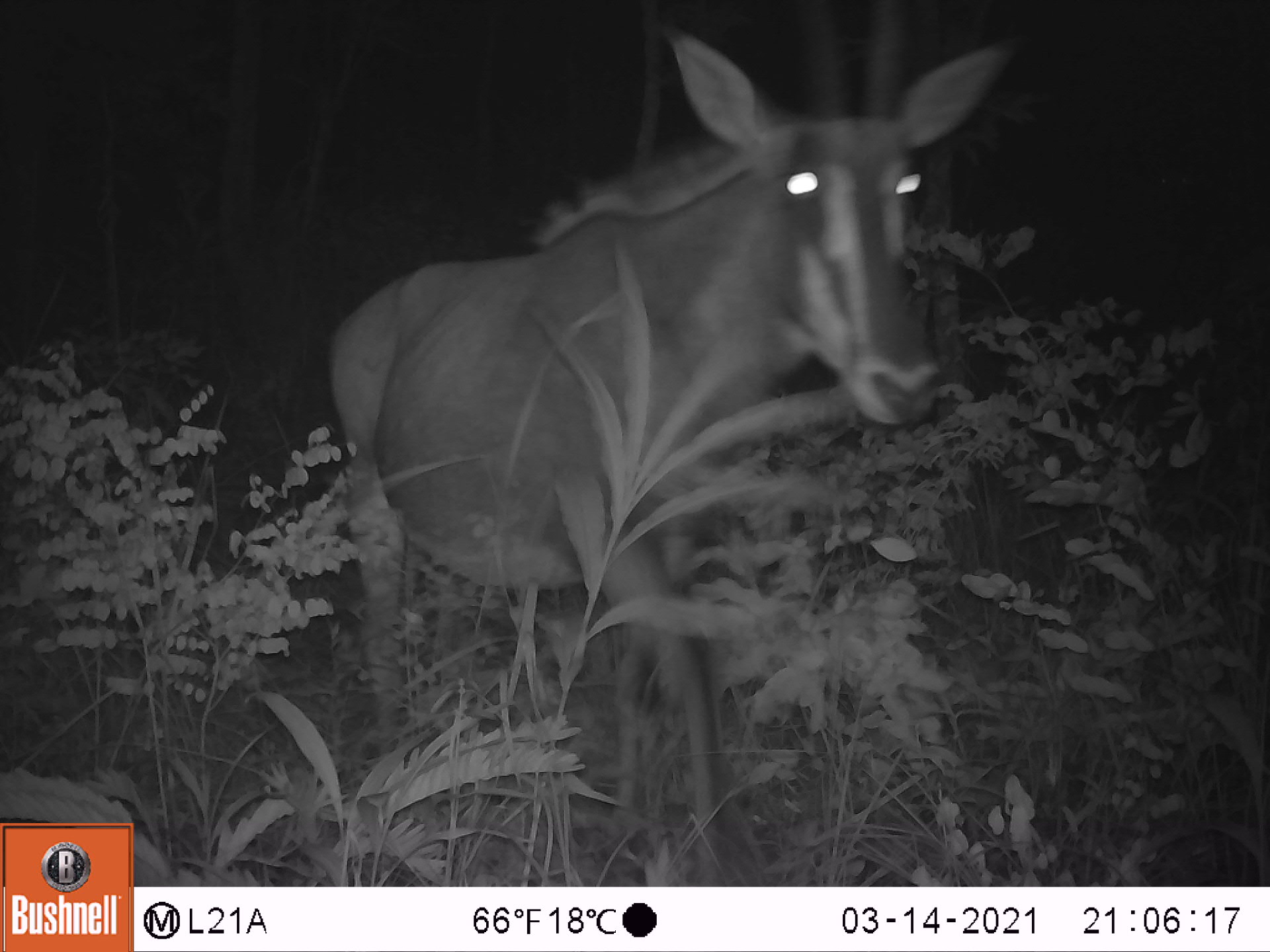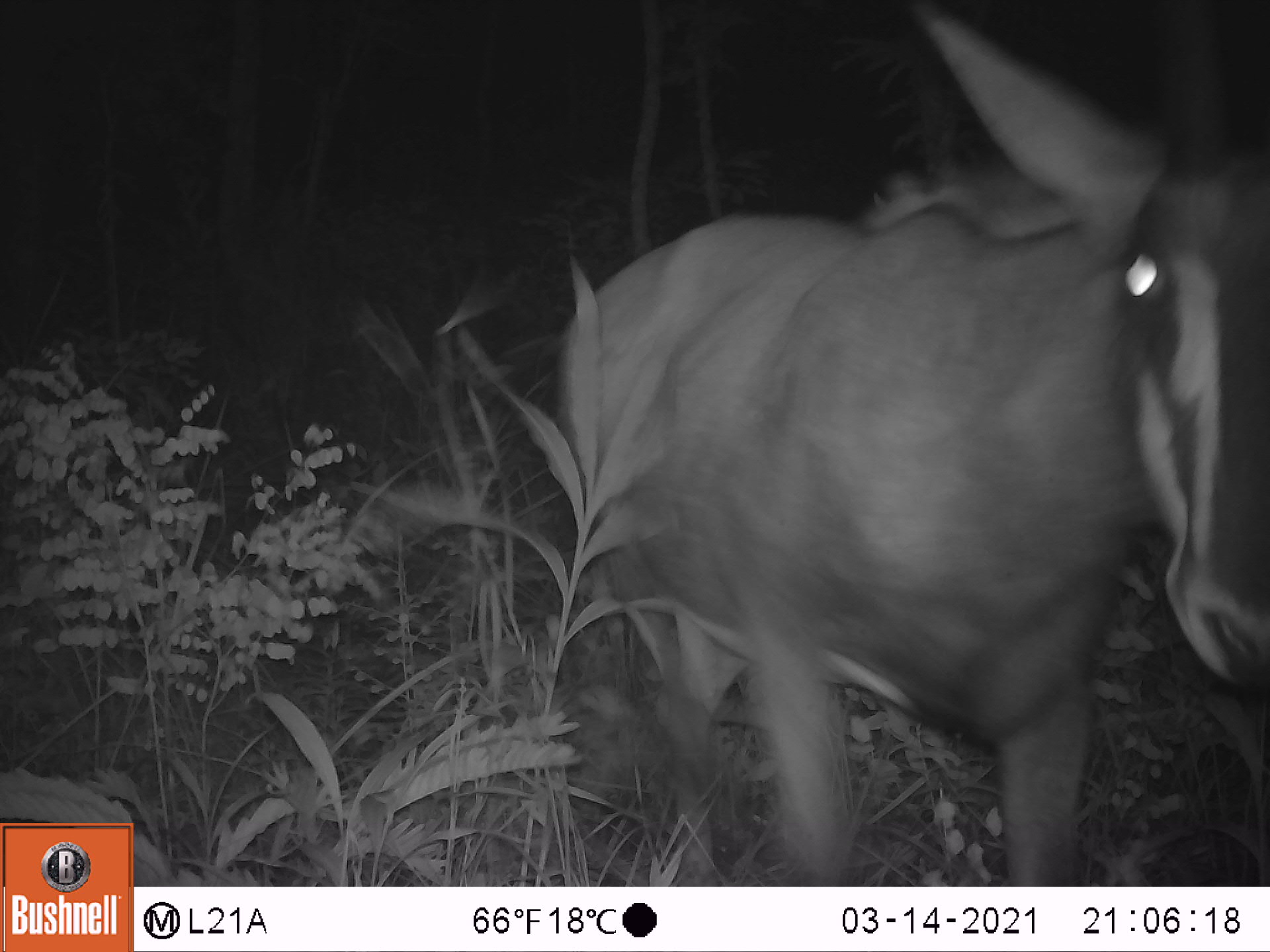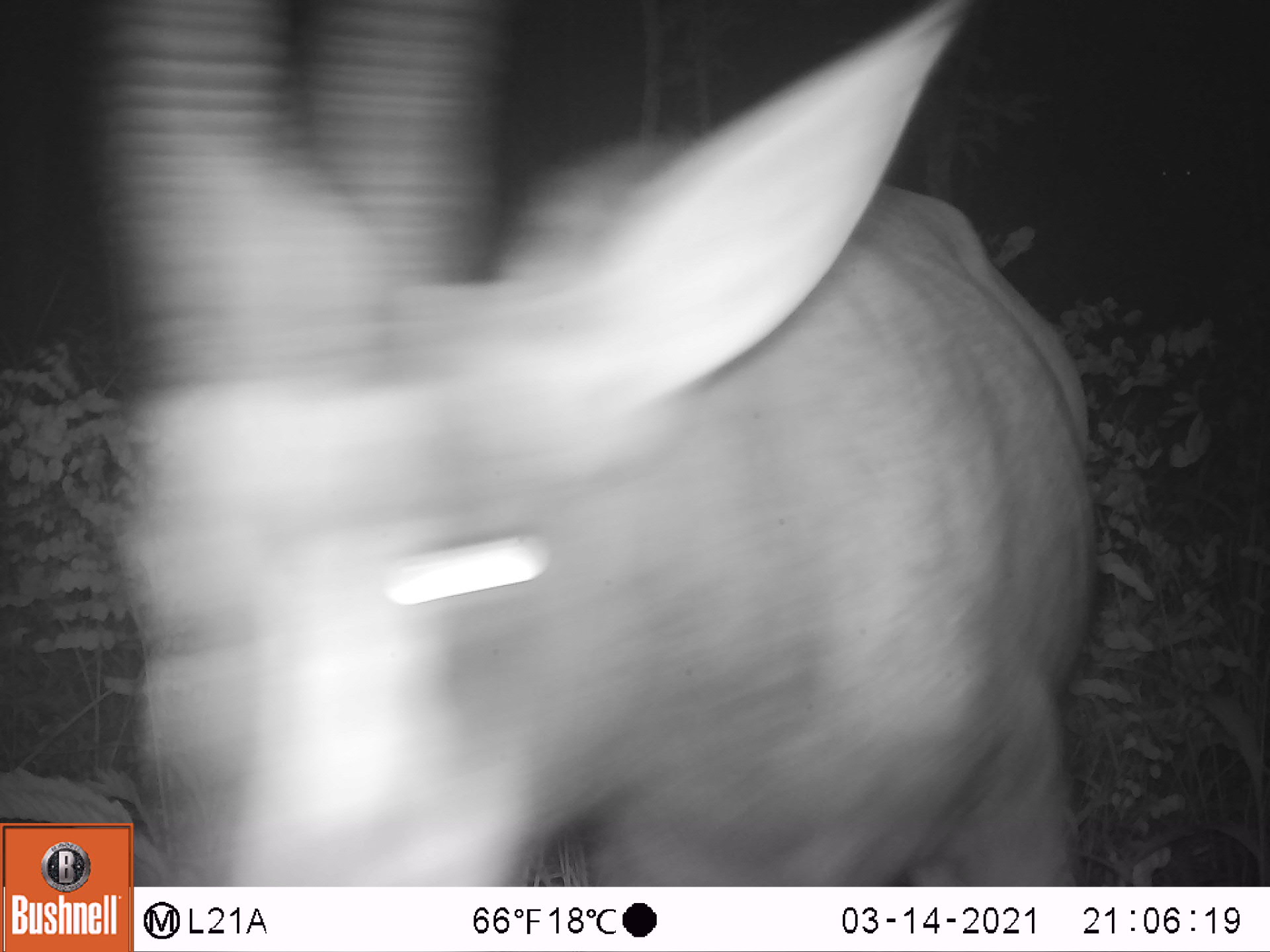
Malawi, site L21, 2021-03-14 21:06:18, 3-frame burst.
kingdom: Animalia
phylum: Chordata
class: Mammalia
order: Artiodactyla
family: Bovidae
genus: Hippotragus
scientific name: Hippotragus niger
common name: sable antelope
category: sable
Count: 1.